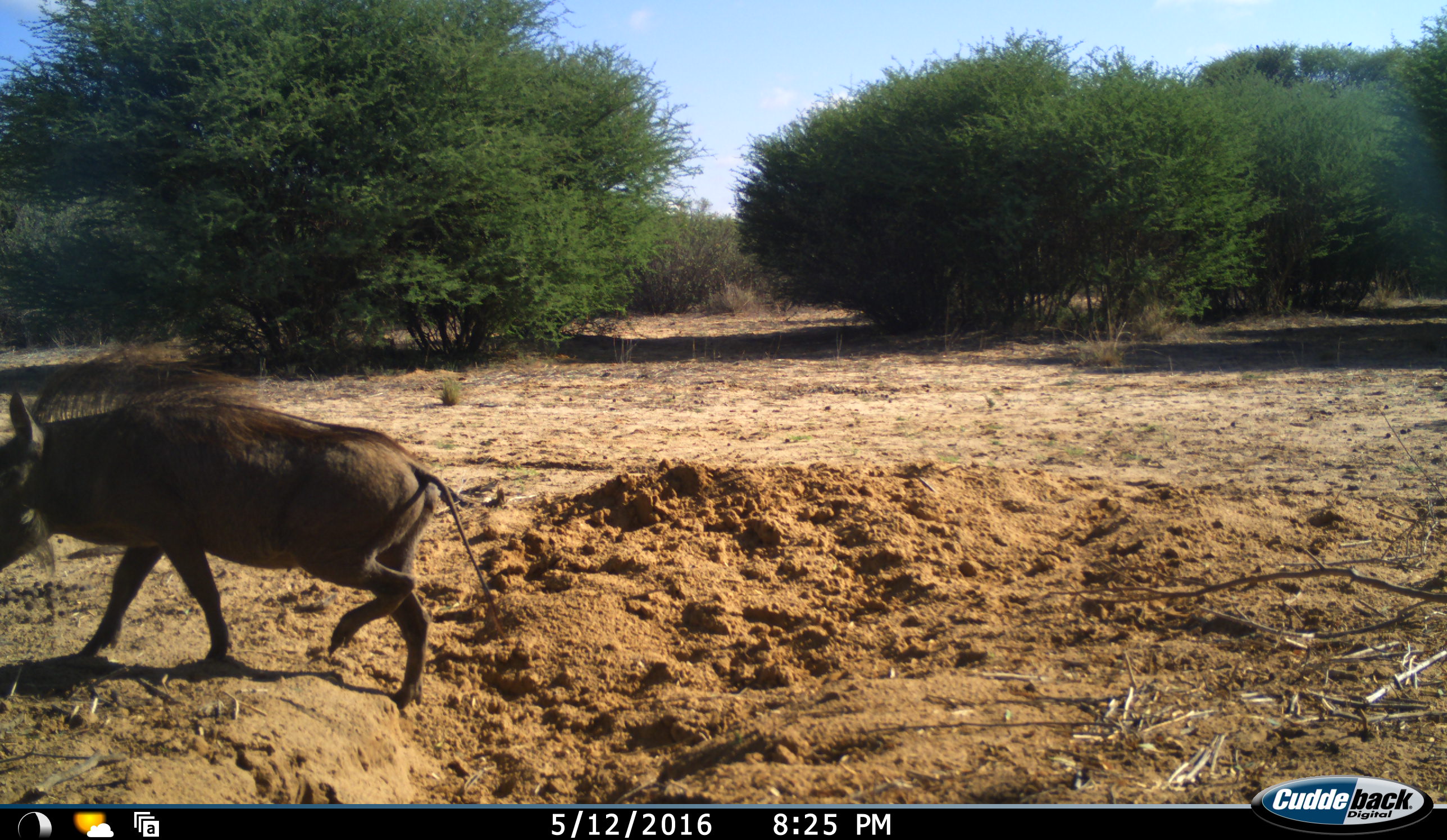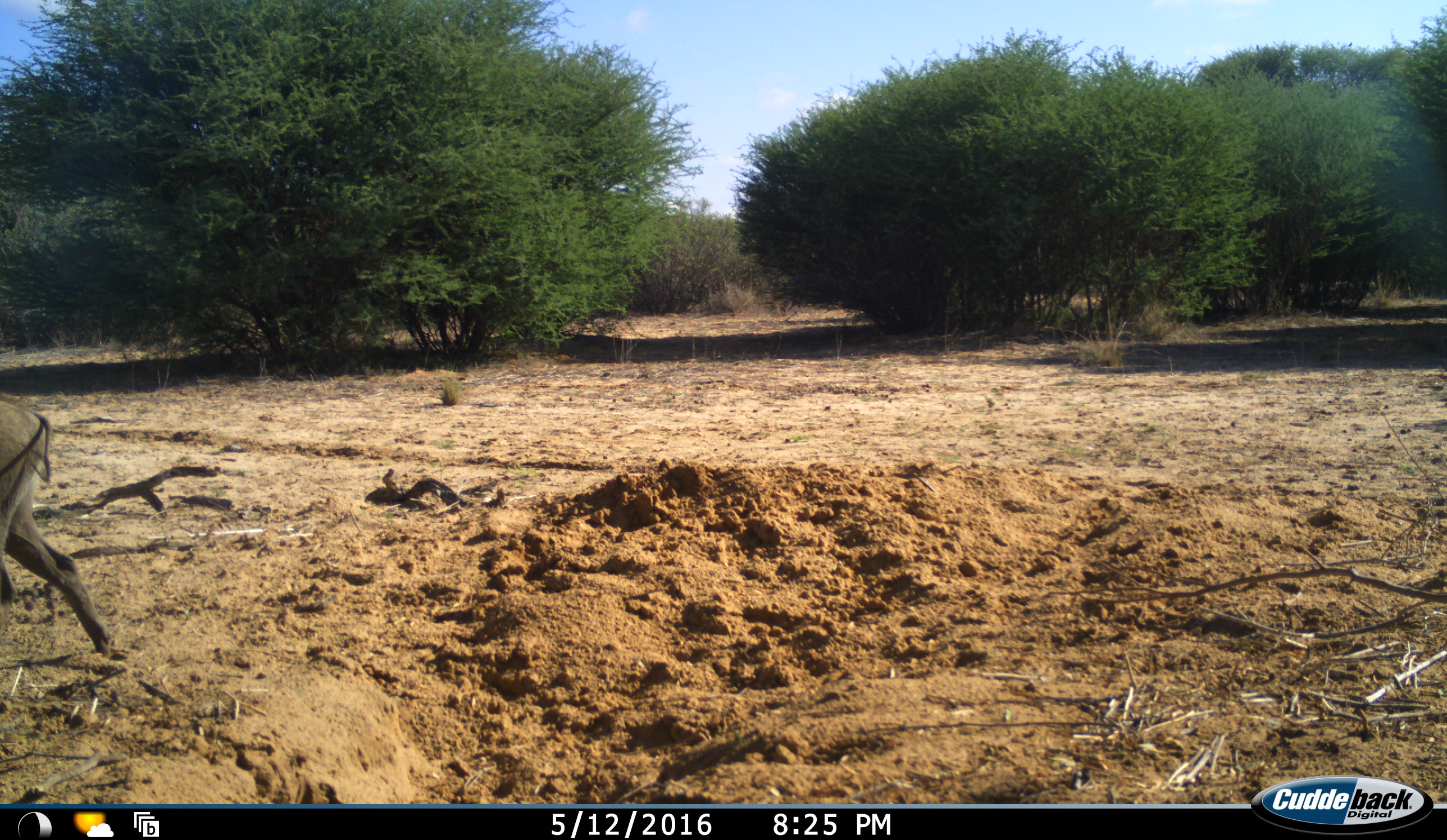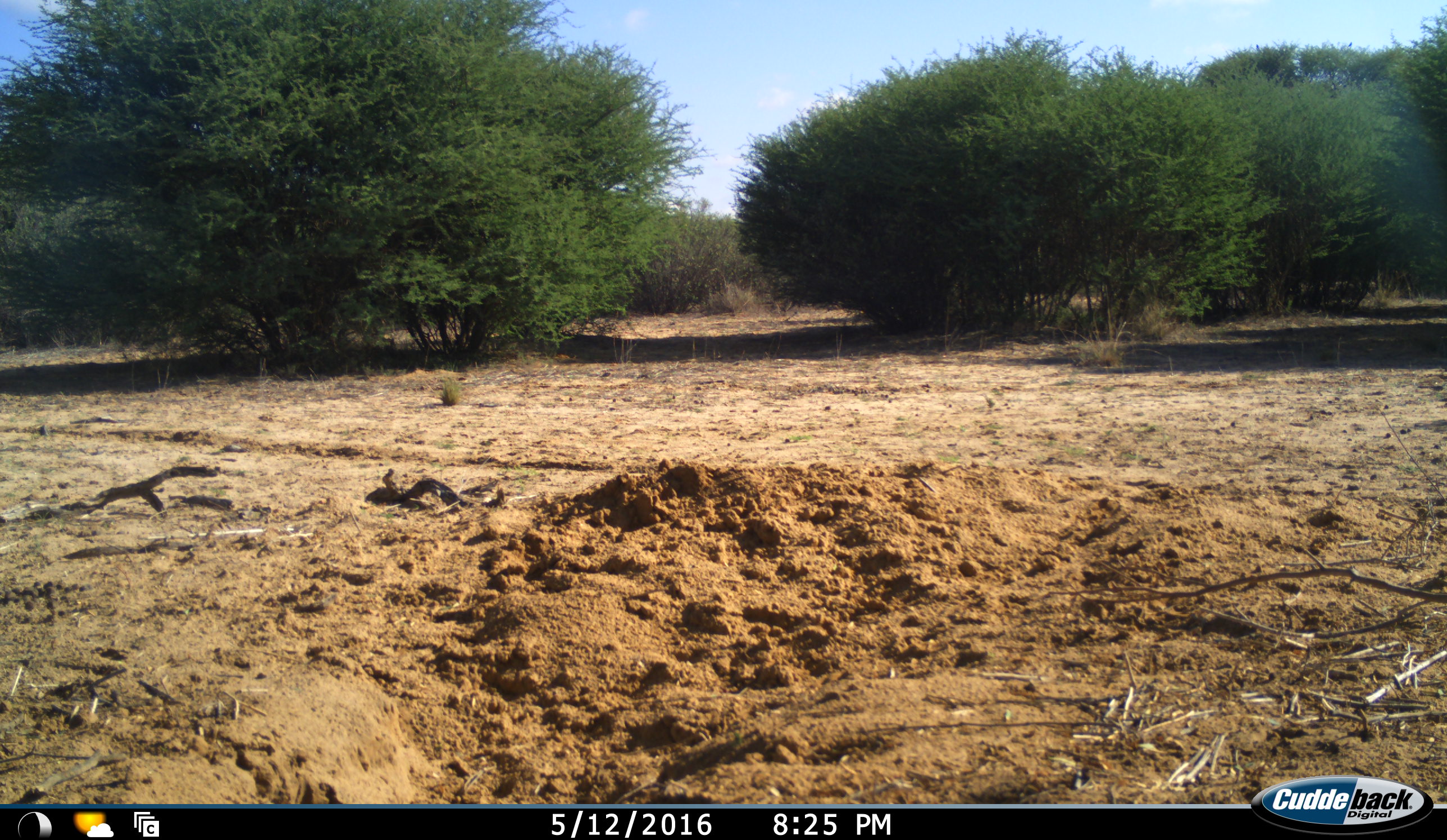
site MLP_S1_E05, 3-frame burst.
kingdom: Animalia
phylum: Chordata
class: Mammalia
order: Artiodactyla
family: Suidae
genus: Phacochoerus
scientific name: Phacochoerus africanus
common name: warthog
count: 1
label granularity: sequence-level